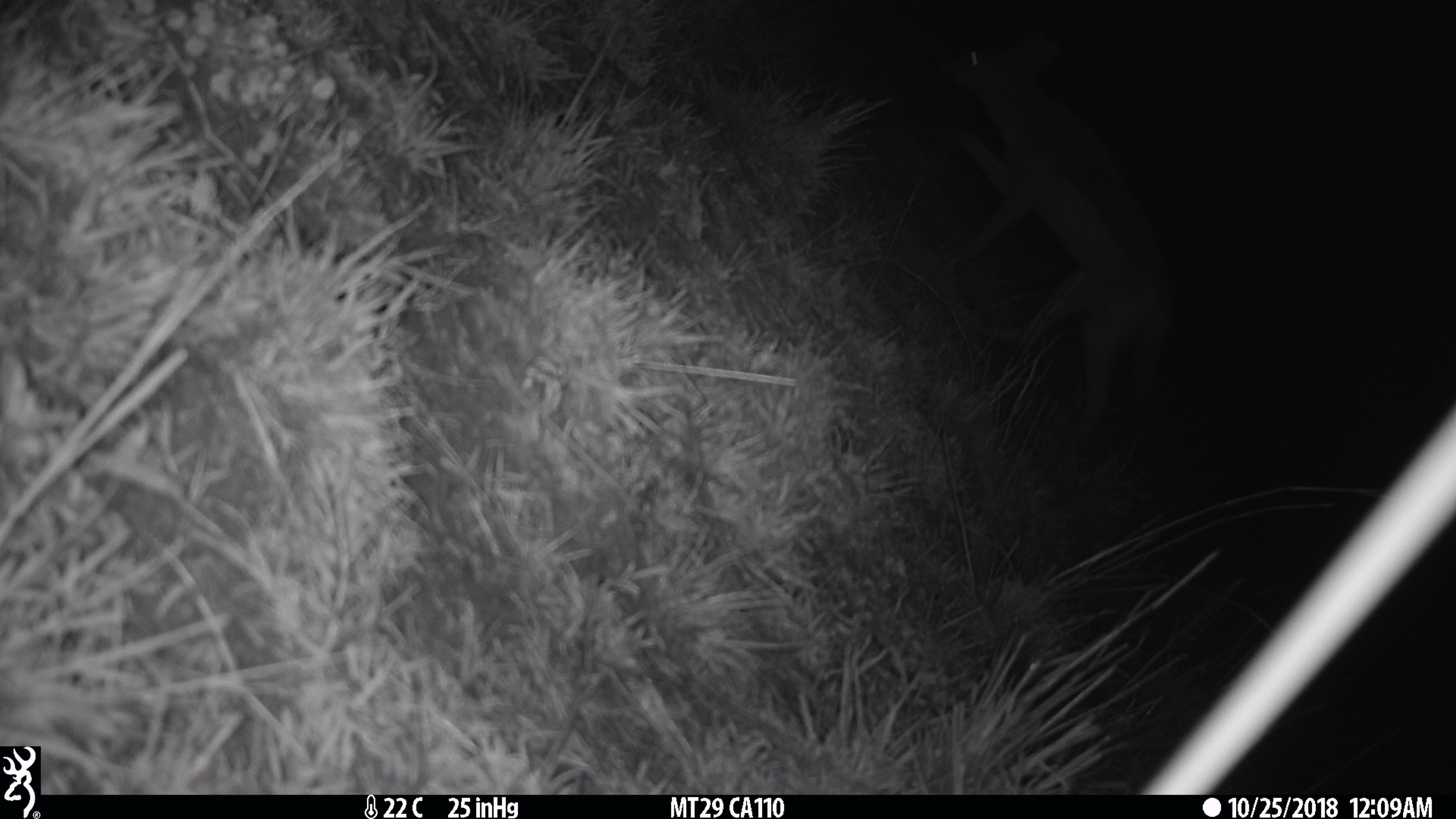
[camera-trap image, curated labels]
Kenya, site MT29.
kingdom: Animalia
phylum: Chordata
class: Mammalia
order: Carnivora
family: Canidae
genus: Lupulella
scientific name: Lupulella mesomelas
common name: black-backed jackal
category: jackal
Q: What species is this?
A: Jackal (black-backed jackal) (Lupulella mesomelas).